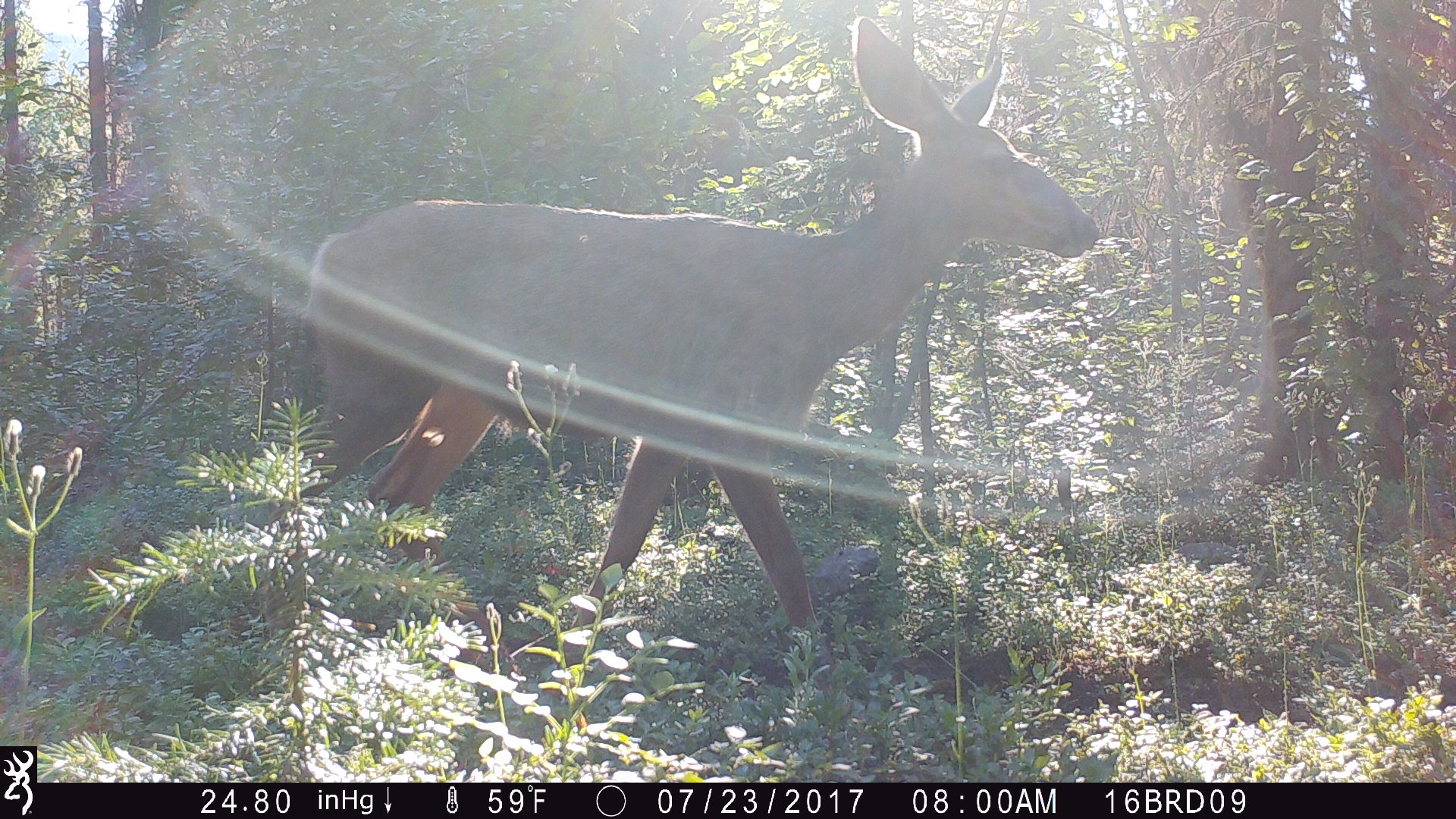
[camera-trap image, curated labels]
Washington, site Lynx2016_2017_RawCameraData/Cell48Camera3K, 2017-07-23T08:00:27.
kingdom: Animalia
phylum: Chordata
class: Mammalia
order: Artiodactyla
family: Cervidae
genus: Odocoileus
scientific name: Odocoileus hemionus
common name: mule deer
Odocoileus hemionus (mule deer). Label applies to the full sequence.